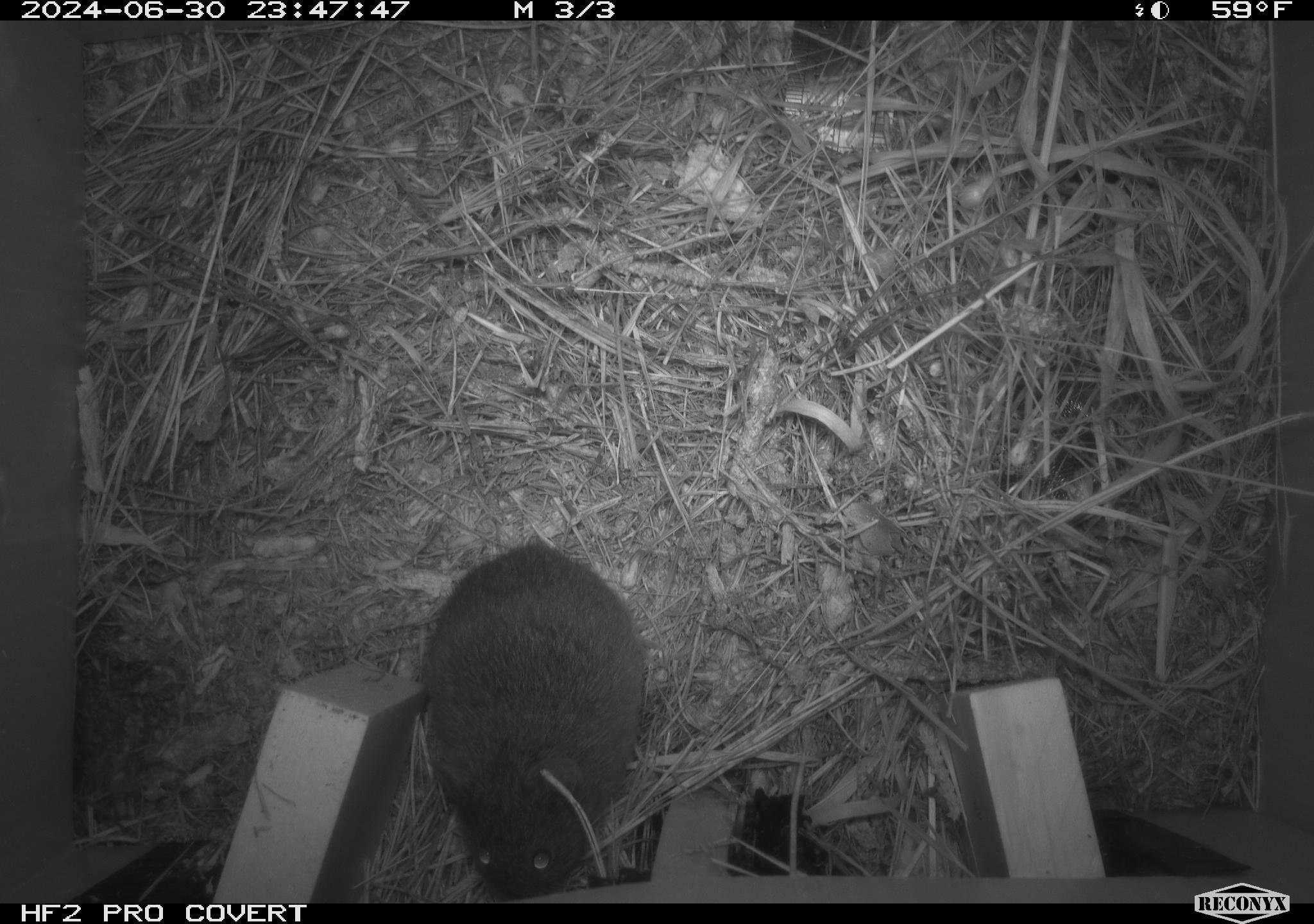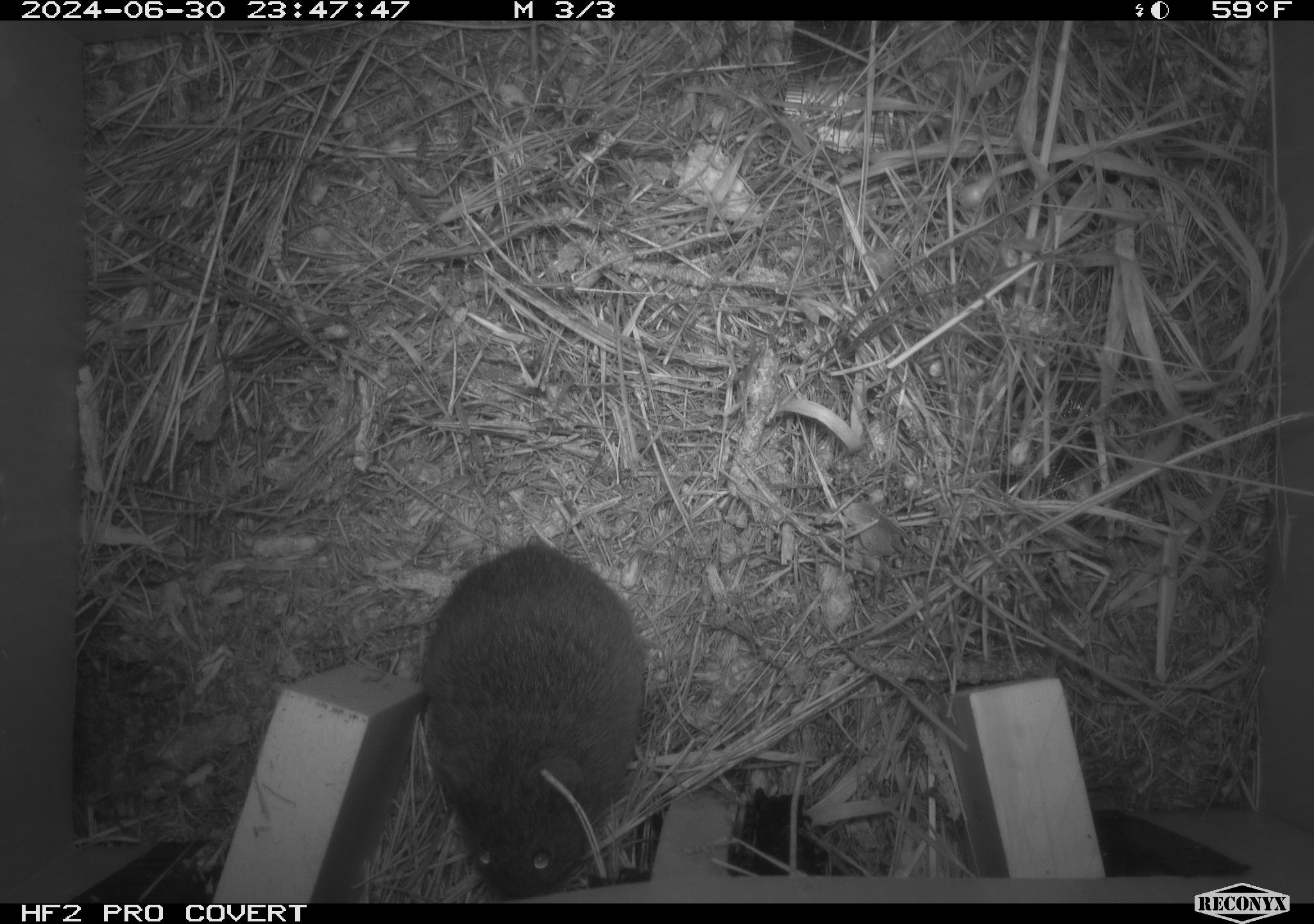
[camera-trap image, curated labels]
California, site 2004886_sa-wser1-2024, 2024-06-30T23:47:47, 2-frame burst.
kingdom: Animalia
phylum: Chordata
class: Mammalia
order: Rodentia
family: Cricetidae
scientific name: Arvicolinae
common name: voles, lemmings, and muskrats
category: arvicolinae subfamily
Arvicolinae subfamily (voles, lemmings, and muskrats) (Arvicolinae).